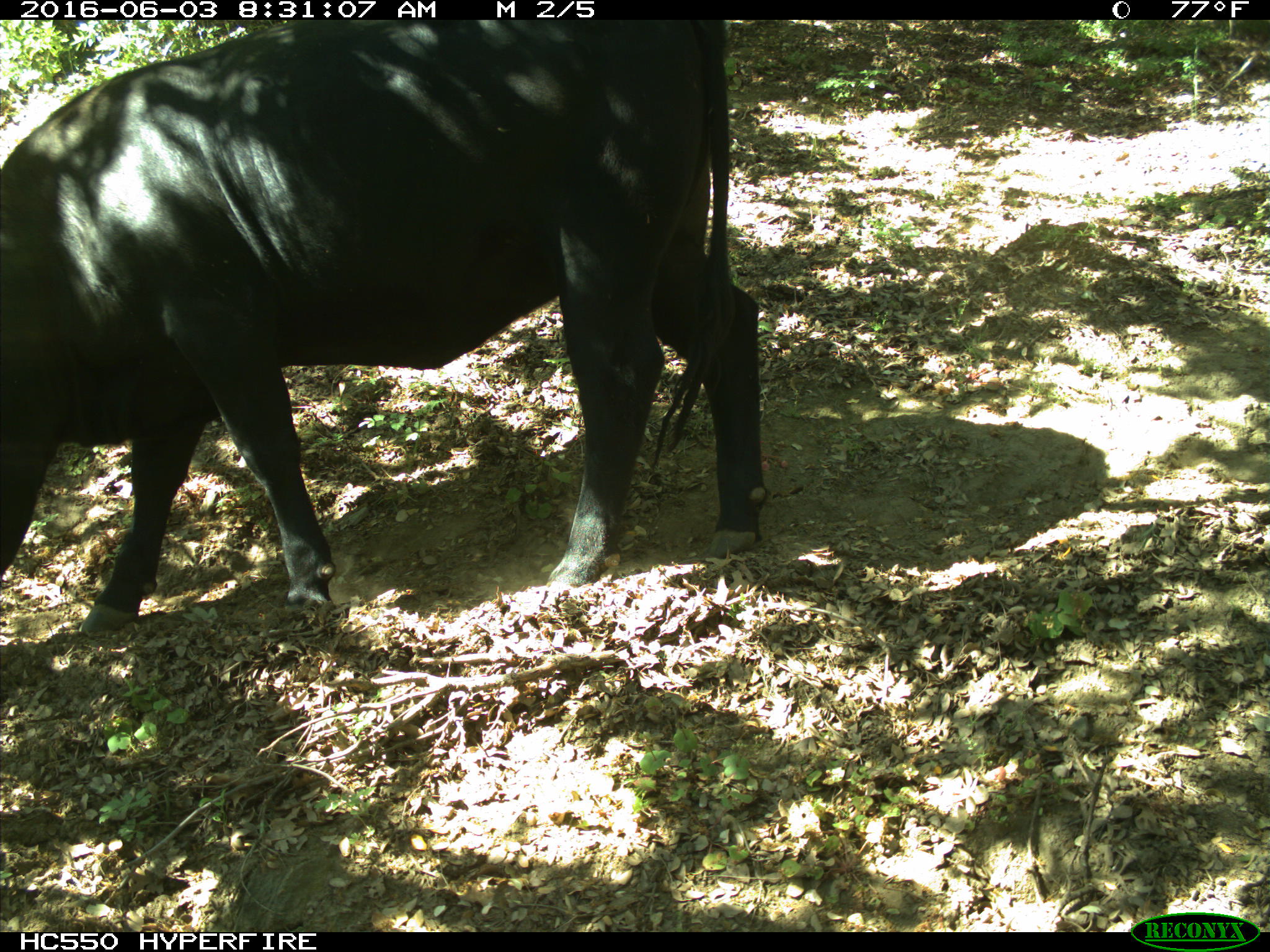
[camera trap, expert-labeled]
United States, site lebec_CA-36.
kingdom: Animalia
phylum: Chordata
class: Mammalia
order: Artiodactyla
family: Bovidae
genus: Bos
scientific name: Bos taurus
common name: domestic cow